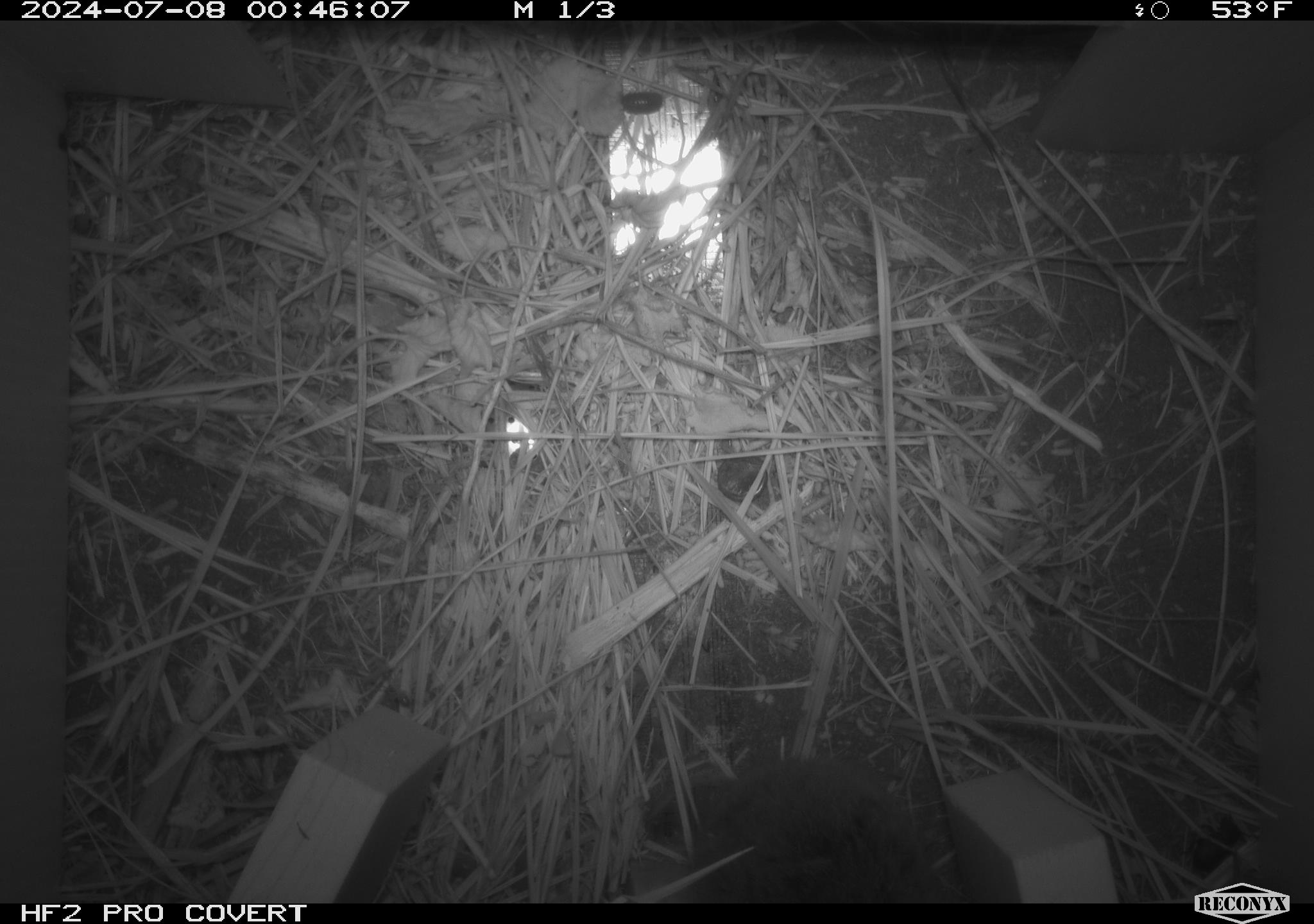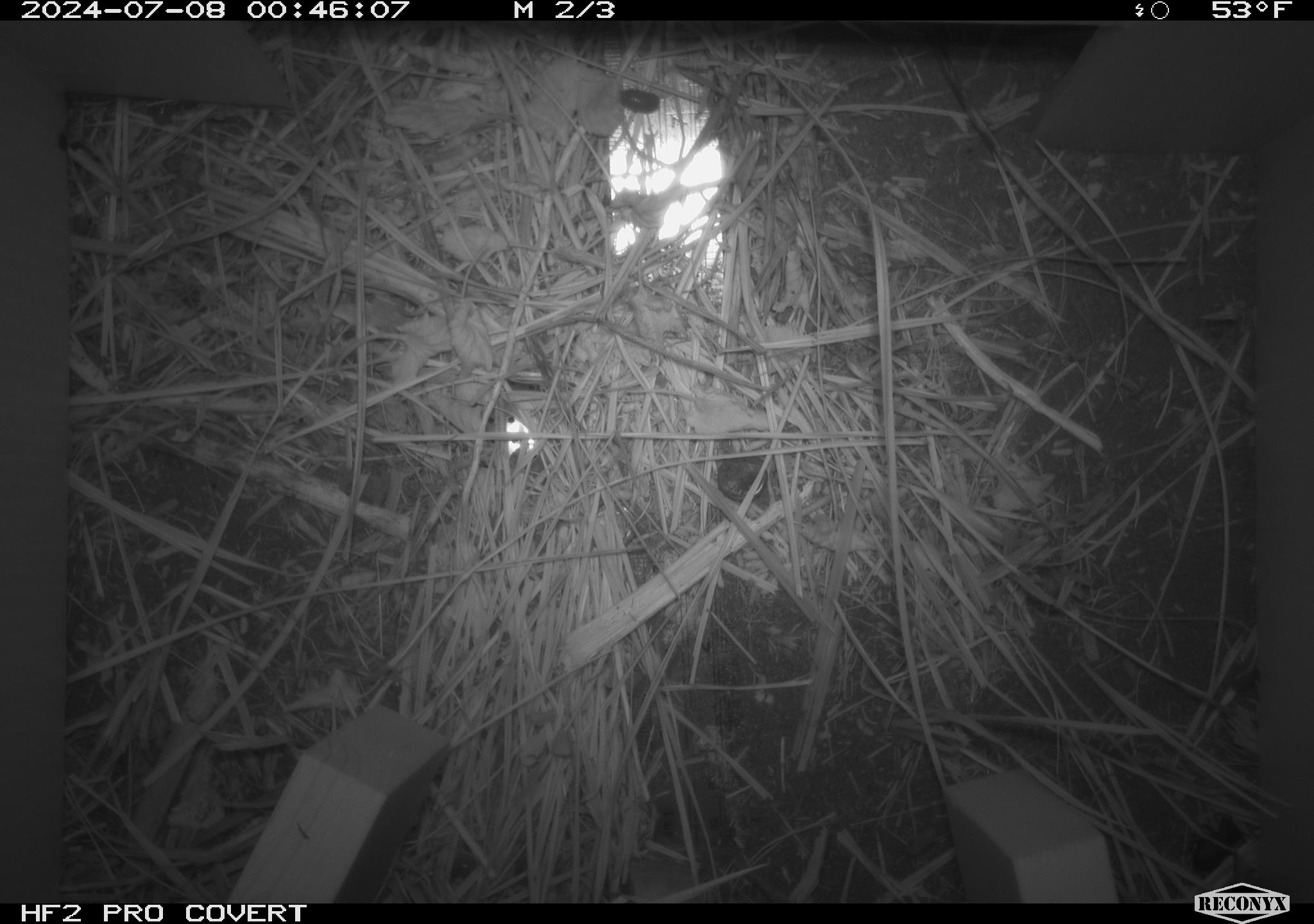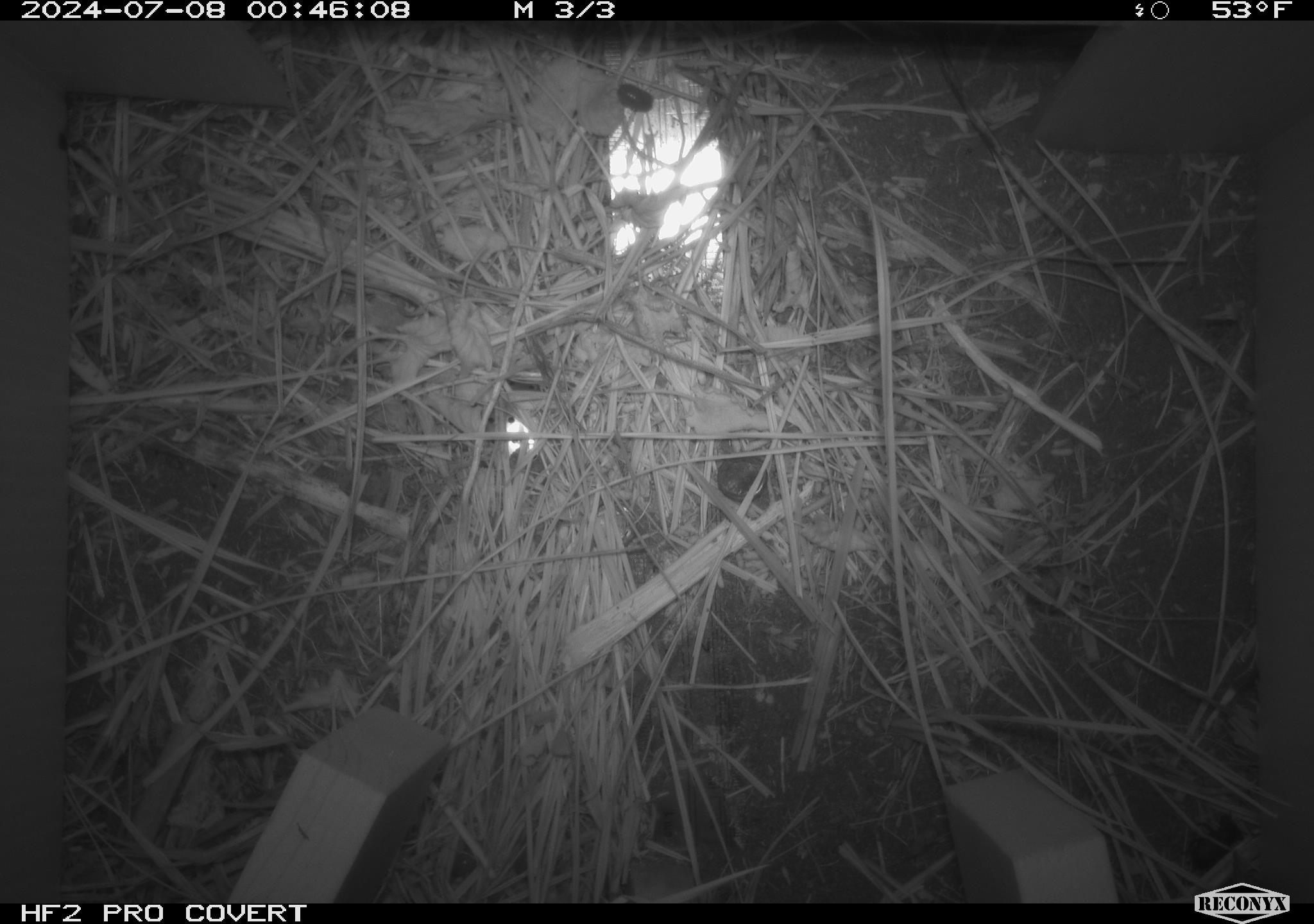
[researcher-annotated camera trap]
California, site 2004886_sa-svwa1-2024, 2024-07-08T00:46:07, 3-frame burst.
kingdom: Animalia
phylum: Chordata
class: Mammalia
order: Rodentia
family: Cricetidae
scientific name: Arvicolinae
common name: voles, lemmings, and muskrats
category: arvicolinae subfamily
Arvicolinae subfamily (voles, lemmings, and muskrats) (Arvicolinae).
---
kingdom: Animalia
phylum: Arthropoda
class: Malacostraca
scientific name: Malacostraca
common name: amphipods, crabs, isopods, krill, lobsters and shrimps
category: malacostracan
Malacostracan (amphipods, crabs, isopods, krill, lobsters and shrimps) (Malacostraca).